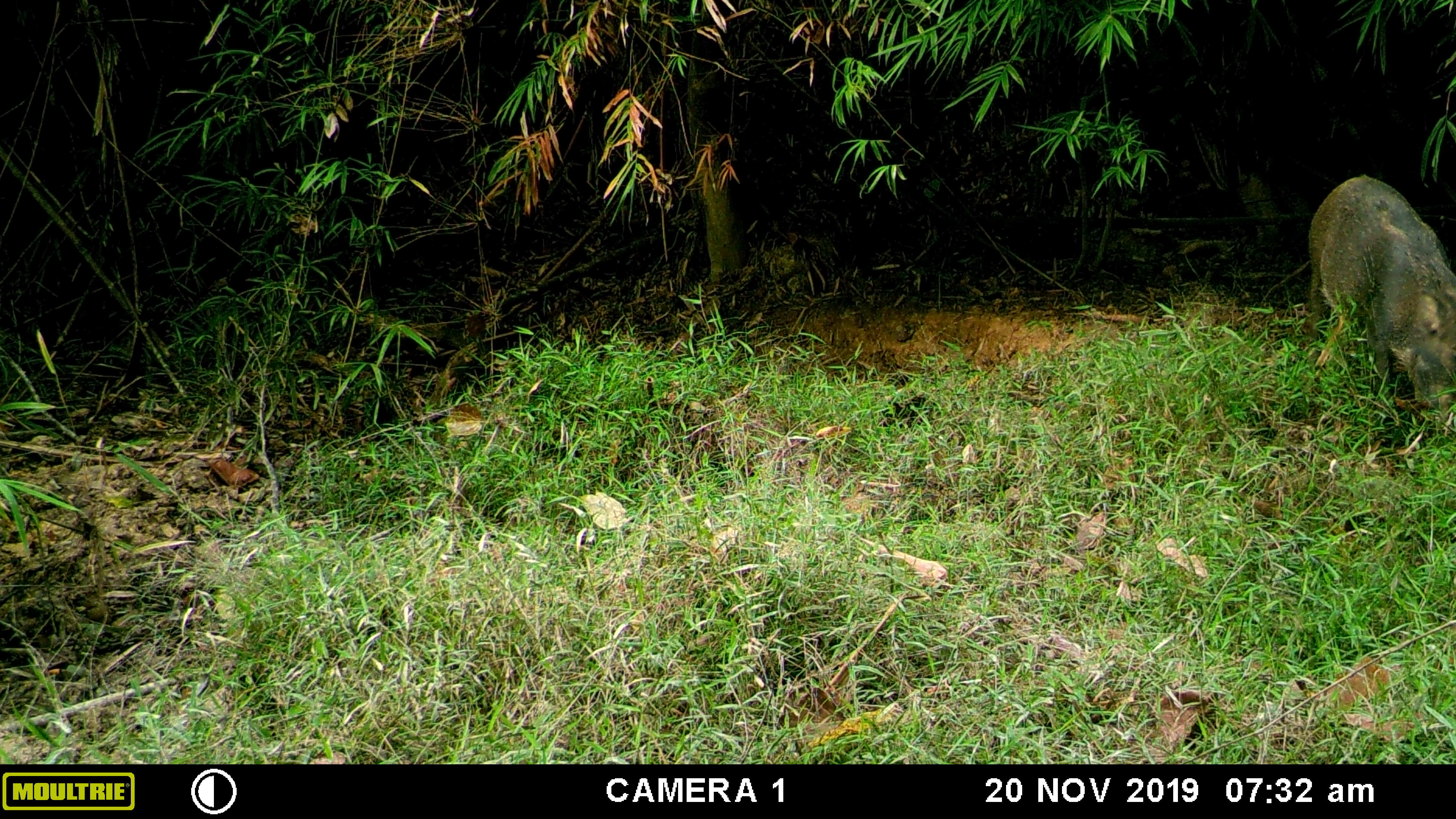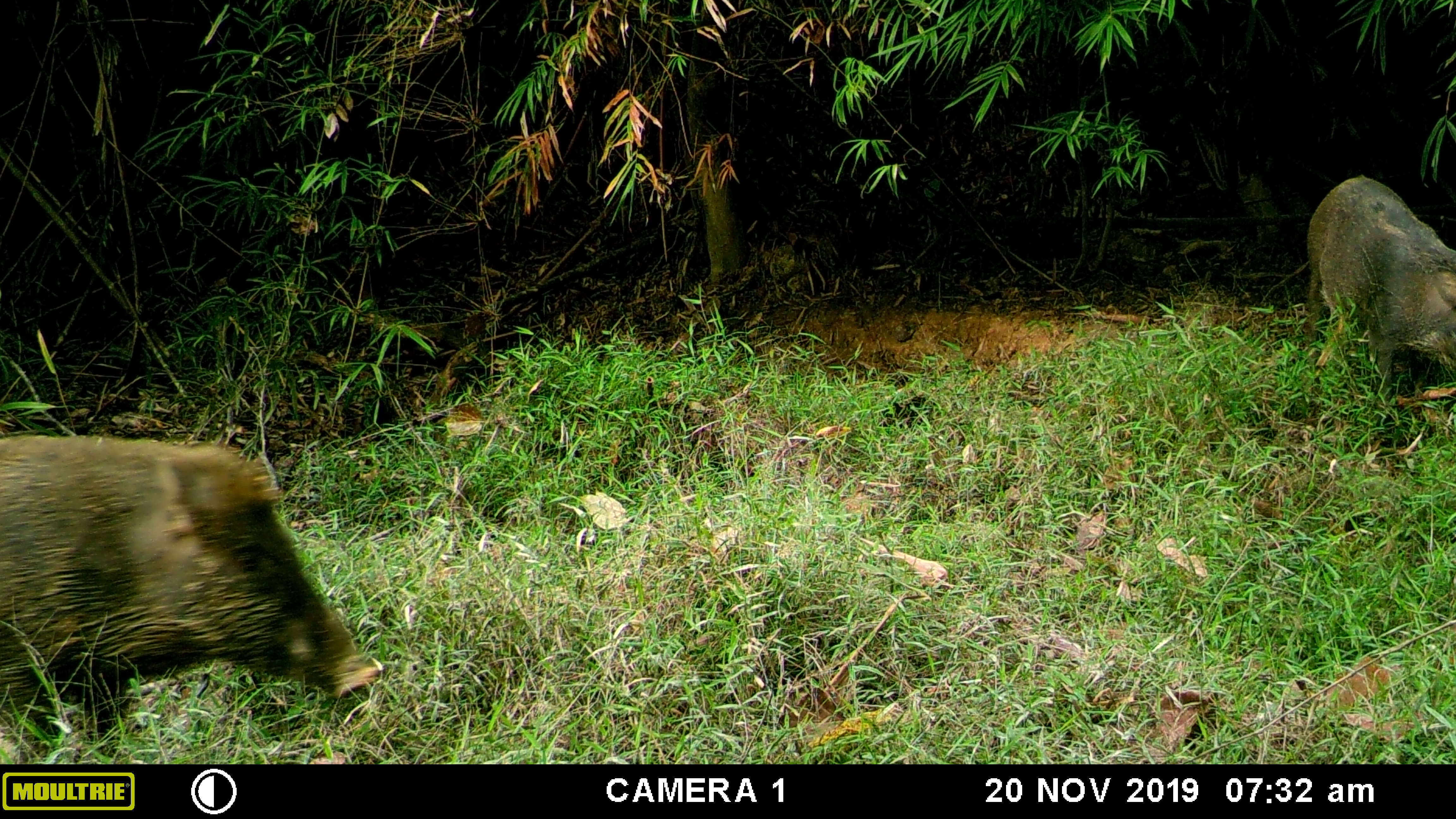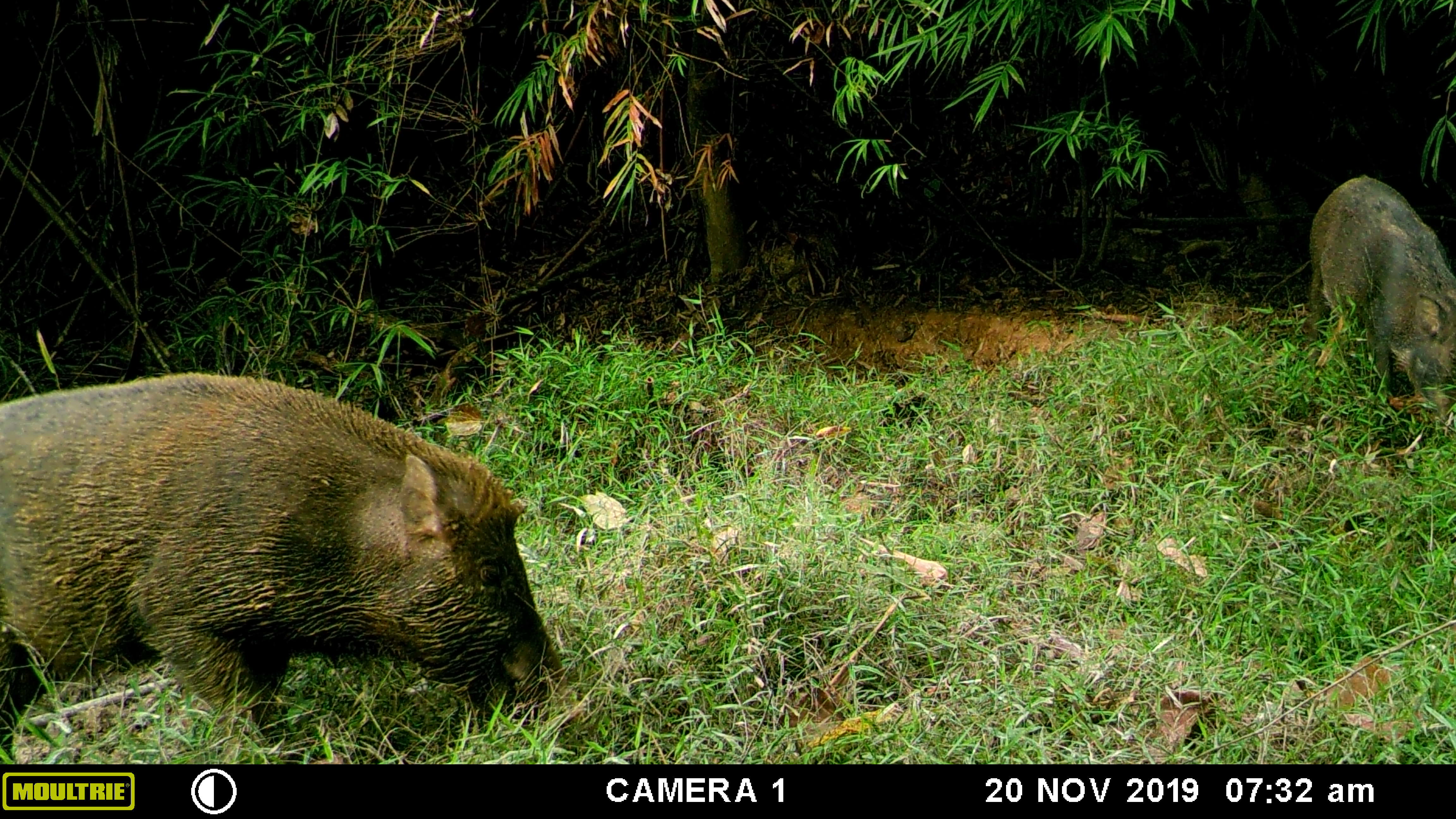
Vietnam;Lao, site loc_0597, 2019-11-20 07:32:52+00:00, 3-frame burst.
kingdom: Animalia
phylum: Chordata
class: Mammalia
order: Artiodactyla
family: Suidae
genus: Sus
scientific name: Sus scrofa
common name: eurasian wild pig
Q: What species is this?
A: Eurasian wild pig (Sus scrofa).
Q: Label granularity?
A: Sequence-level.